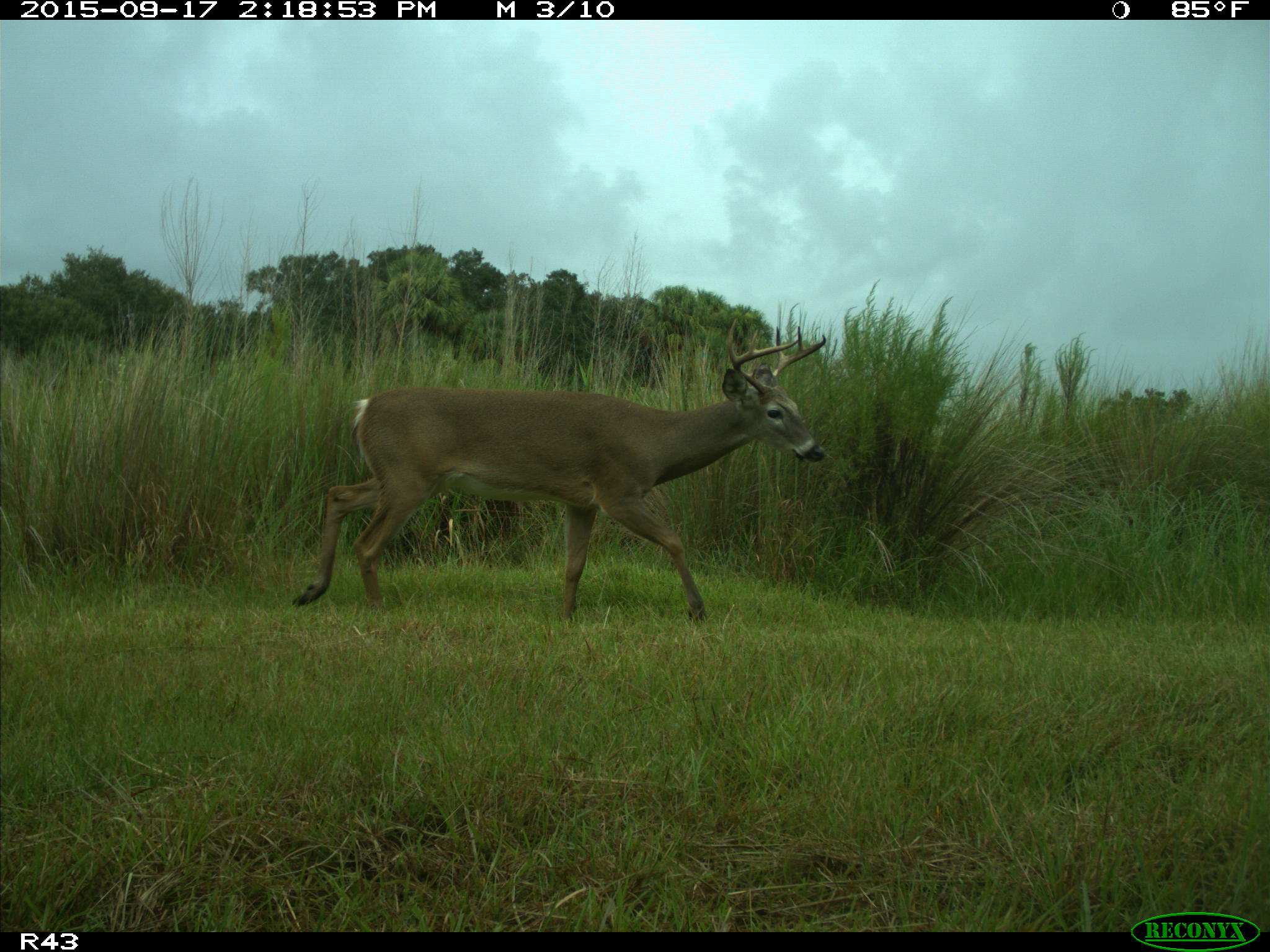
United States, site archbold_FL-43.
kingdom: Animalia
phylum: Chordata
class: Mammalia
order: Artiodactyla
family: Cervidae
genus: Odocoileus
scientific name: Odocoileus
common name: deer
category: unidentified deer